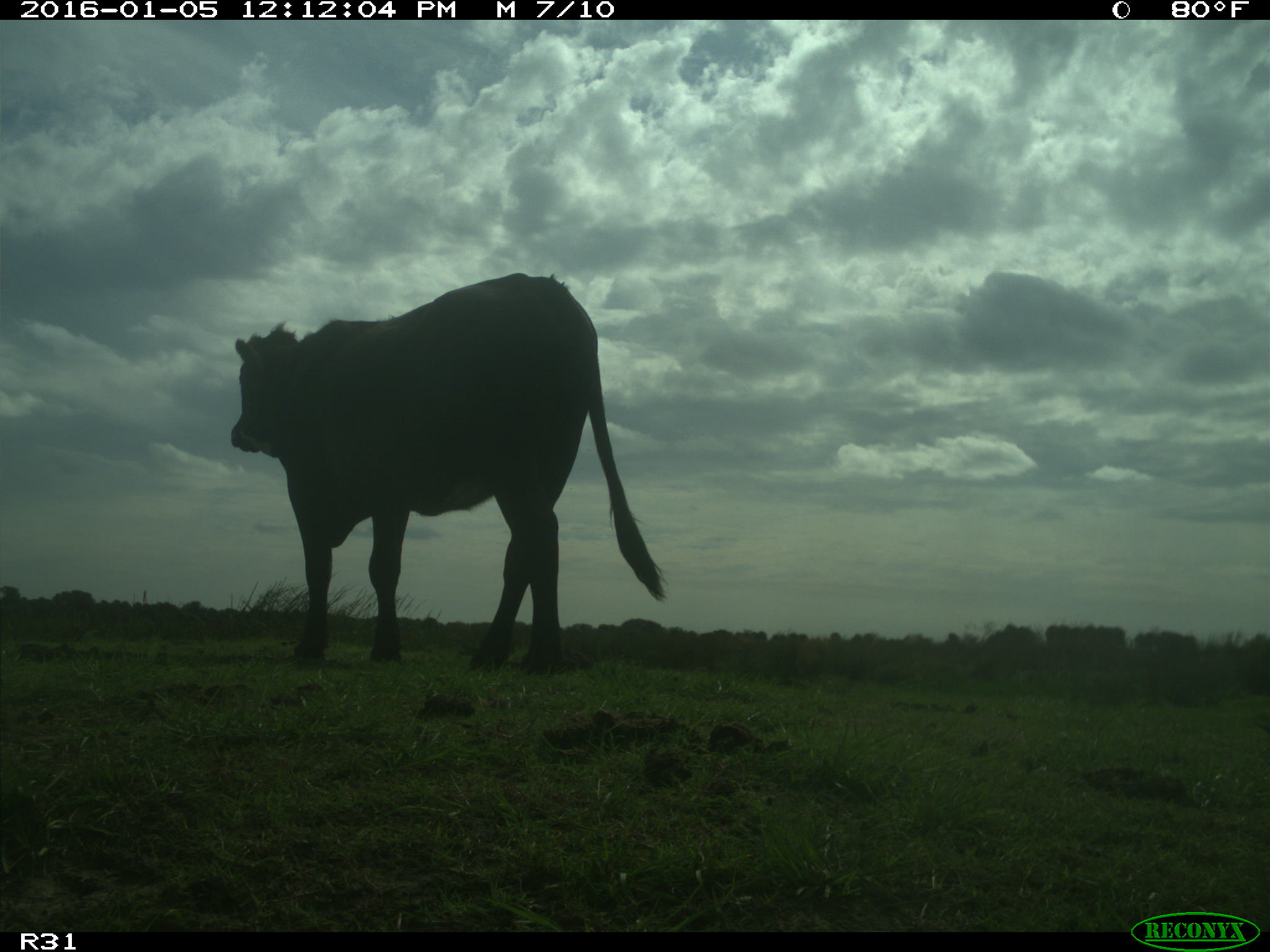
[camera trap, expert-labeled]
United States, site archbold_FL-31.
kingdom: Animalia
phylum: Chordata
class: Mammalia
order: Artiodactyla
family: Bovidae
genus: Bos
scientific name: Bos taurus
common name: domestic cow